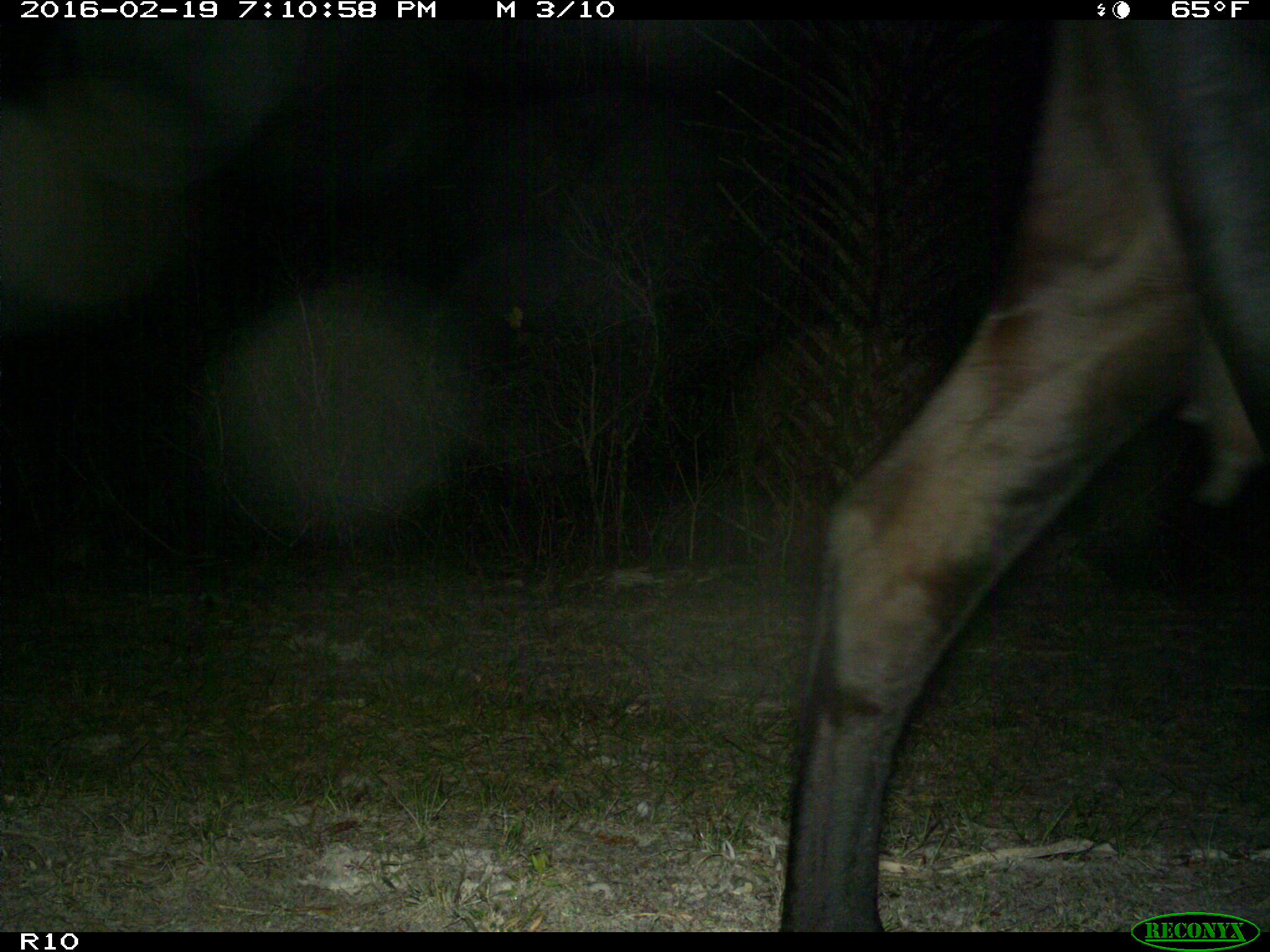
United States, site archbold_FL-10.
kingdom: Animalia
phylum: Chordata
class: Mammalia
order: Artiodactyla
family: Bovidae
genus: Bos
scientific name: Bos taurus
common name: domestic cow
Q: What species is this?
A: Bos taurus (domestic cow).